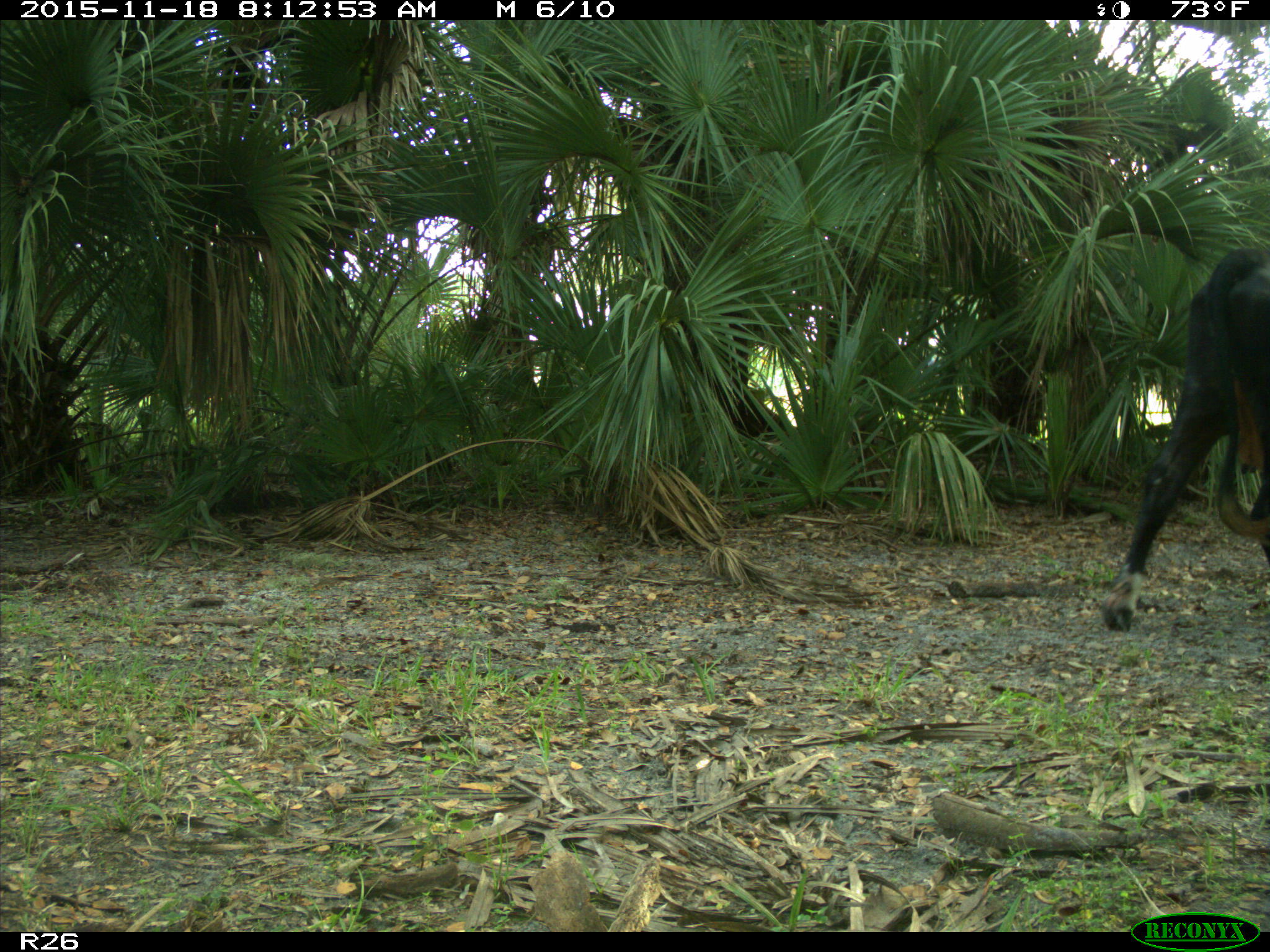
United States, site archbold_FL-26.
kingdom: Animalia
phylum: Chordata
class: Mammalia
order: Artiodactyla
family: Bovidae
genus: Bos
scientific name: Bos taurus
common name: domestic cow